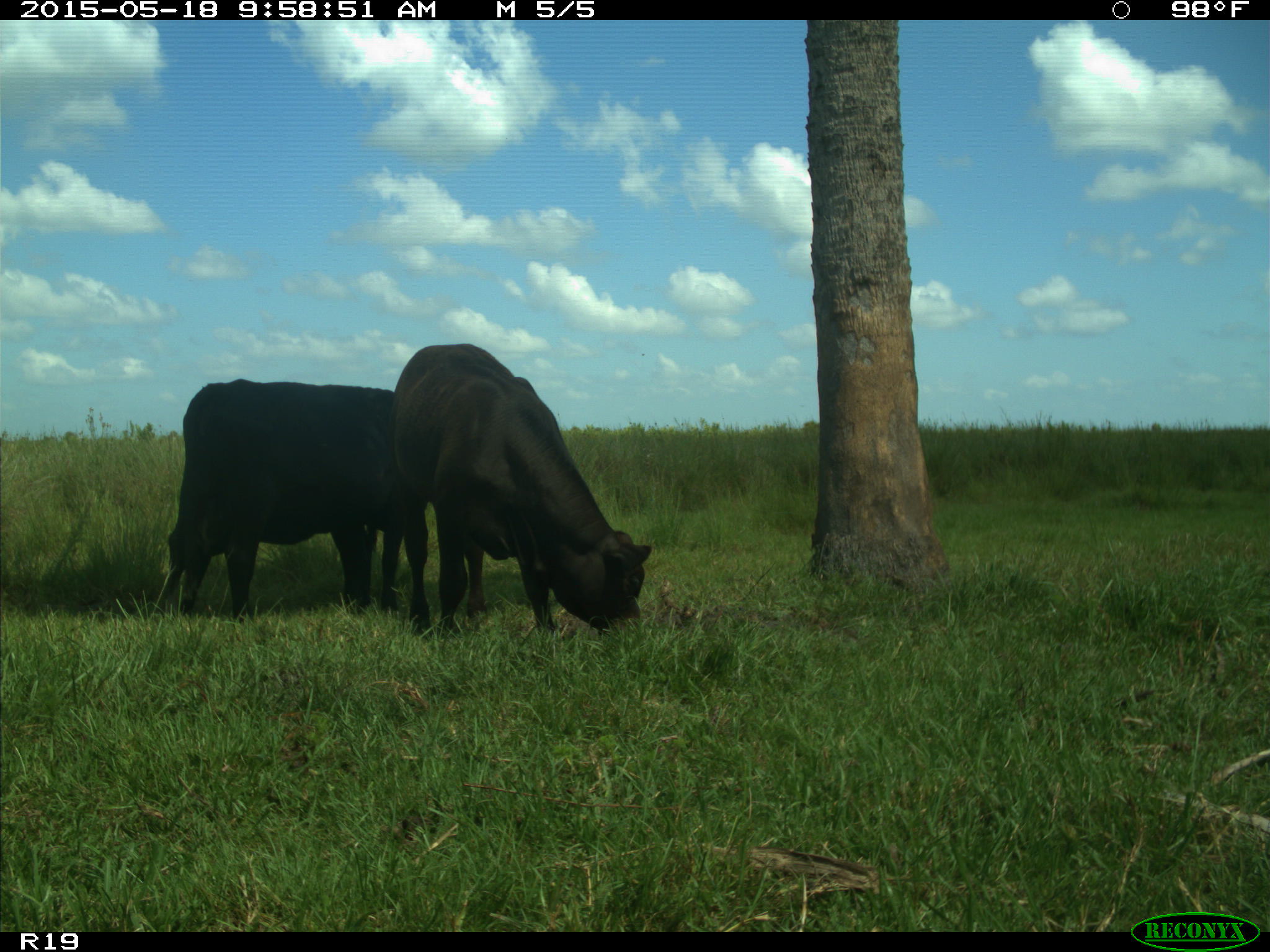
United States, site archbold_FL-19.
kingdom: Animalia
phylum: Chordata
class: Mammalia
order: Artiodactyla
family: Bovidae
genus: Bos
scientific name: Bos taurus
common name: domestic cow